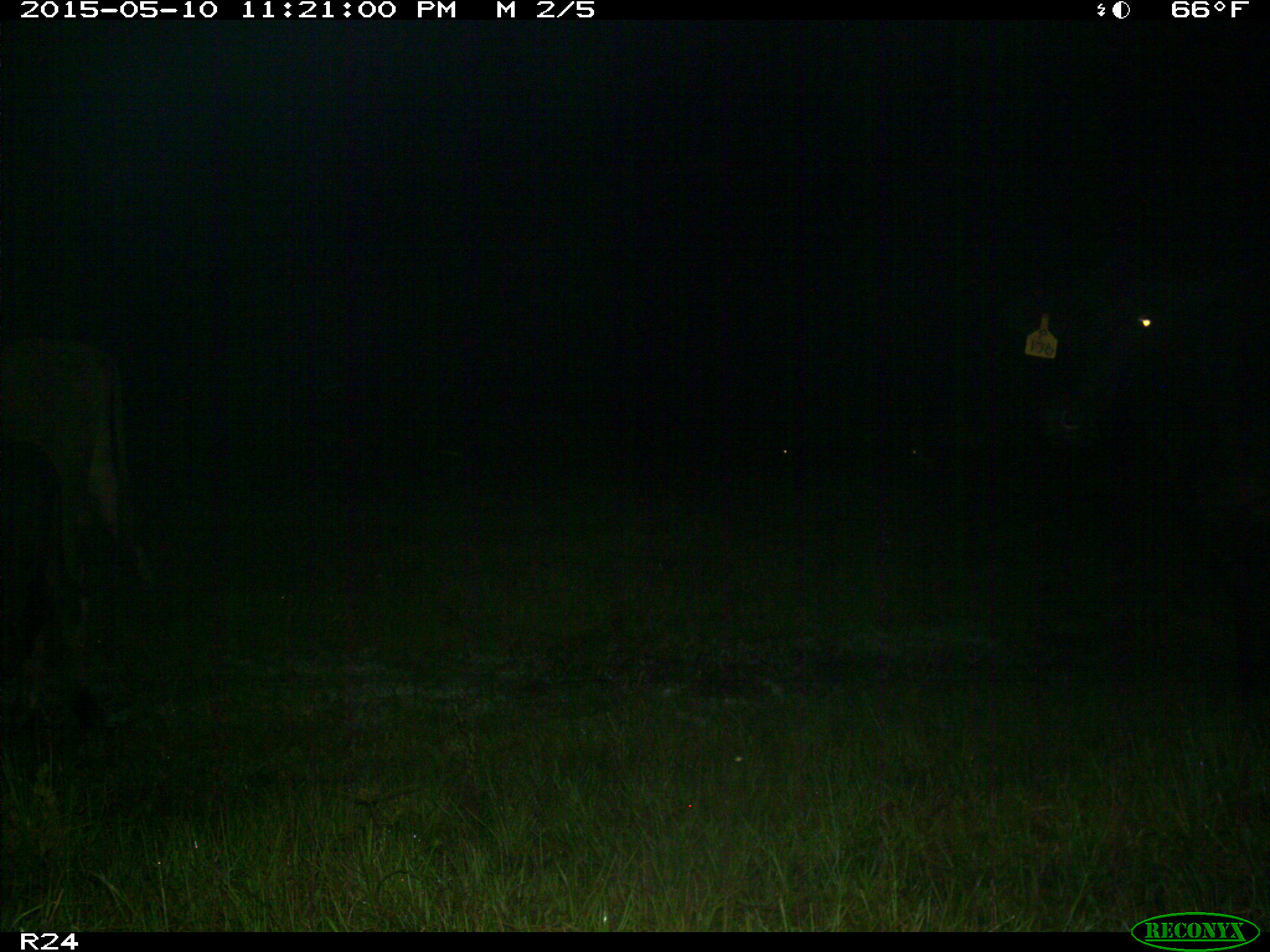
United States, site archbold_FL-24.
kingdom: Animalia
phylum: Chordata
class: Mammalia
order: Artiodactyla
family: Bovidae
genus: Bos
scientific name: Bos taurus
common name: domestic cow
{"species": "Bos taurus (domestic cow)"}